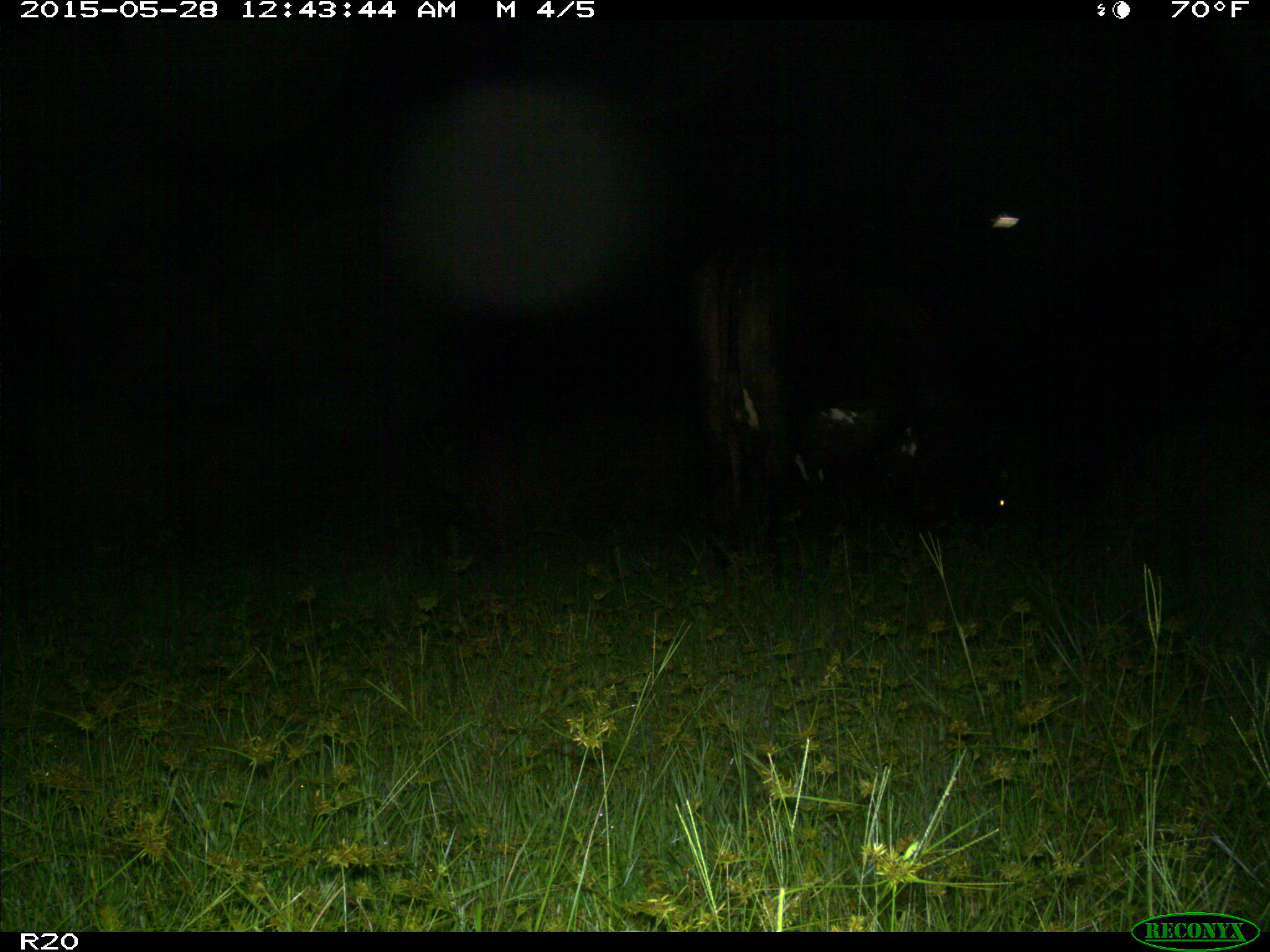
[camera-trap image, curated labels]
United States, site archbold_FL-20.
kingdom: Animalia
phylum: Chordata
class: Mammalia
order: Artiodactyla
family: Bovidae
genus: Bos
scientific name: Bos taurus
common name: domestic cow